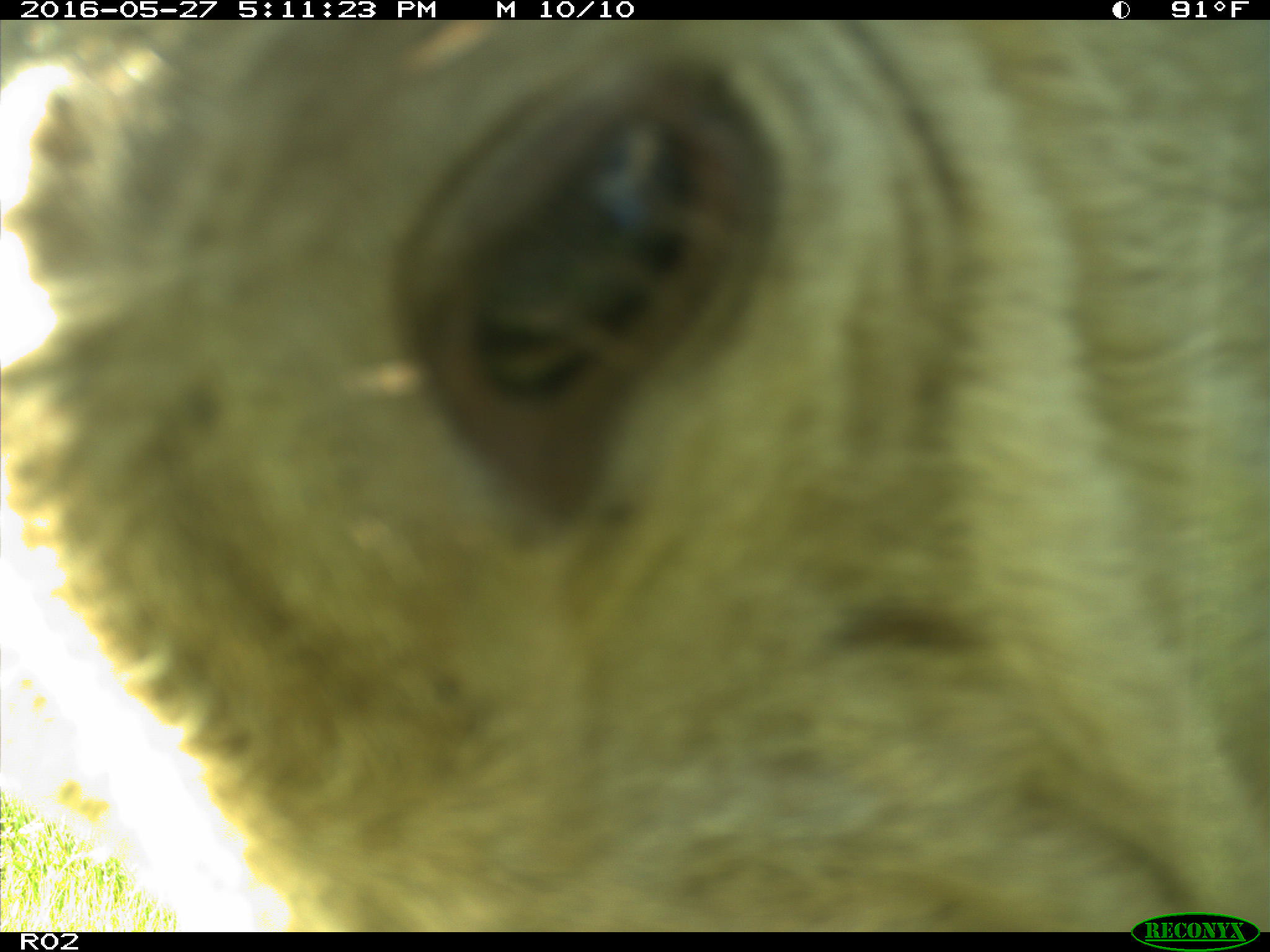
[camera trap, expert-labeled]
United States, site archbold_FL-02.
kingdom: Animalia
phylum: Chordata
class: Mammalia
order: Artiodactyla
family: Bovidae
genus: Bos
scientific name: Bos taurus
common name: domestic cow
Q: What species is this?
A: Bos taurus (domestic cow).